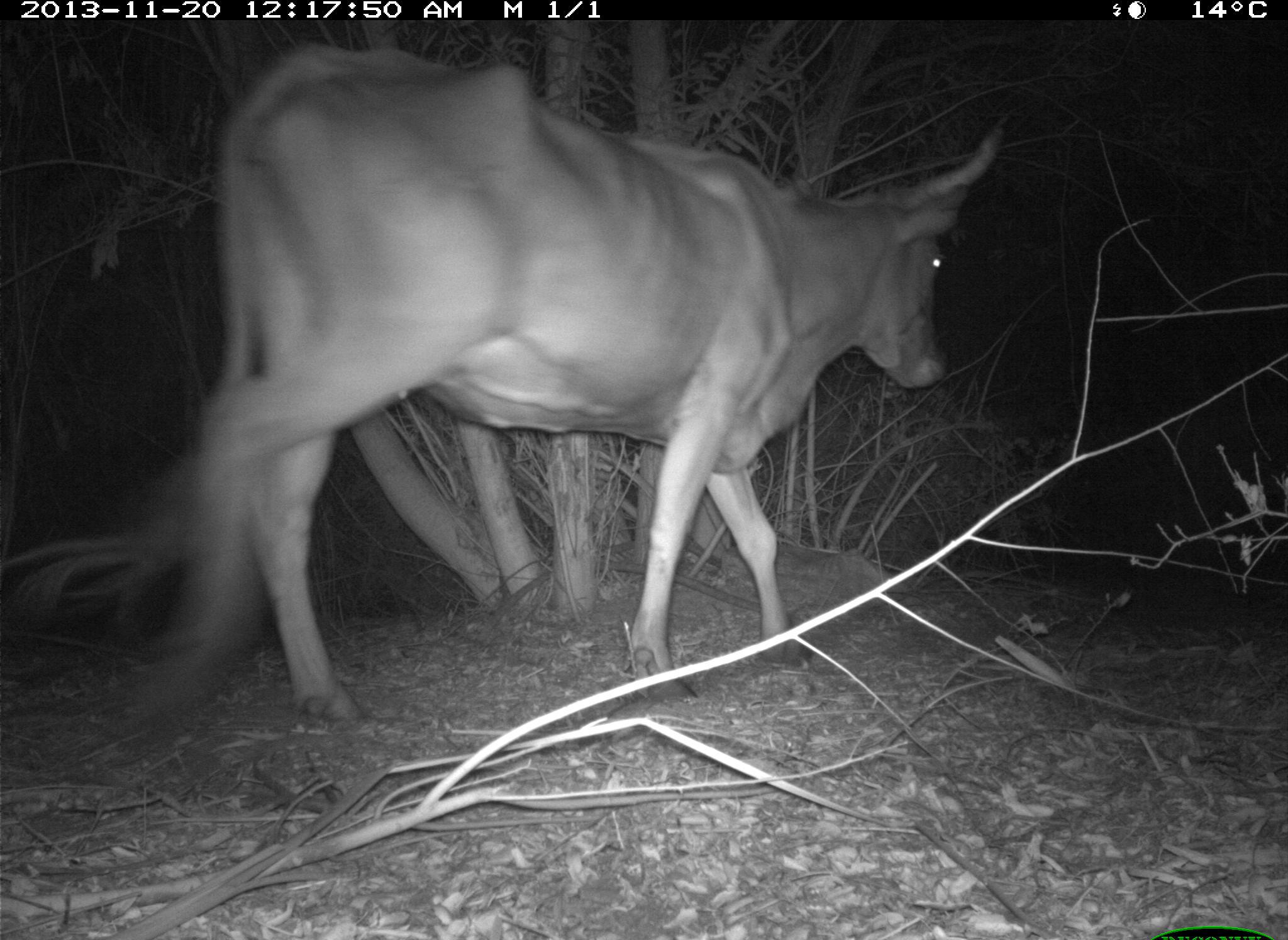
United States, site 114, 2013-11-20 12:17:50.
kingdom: Animalia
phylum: Chordata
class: Mammalia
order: Artiodactyla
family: Bovidae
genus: Bos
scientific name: Bos taurus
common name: cow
Cow (Bos taurus).